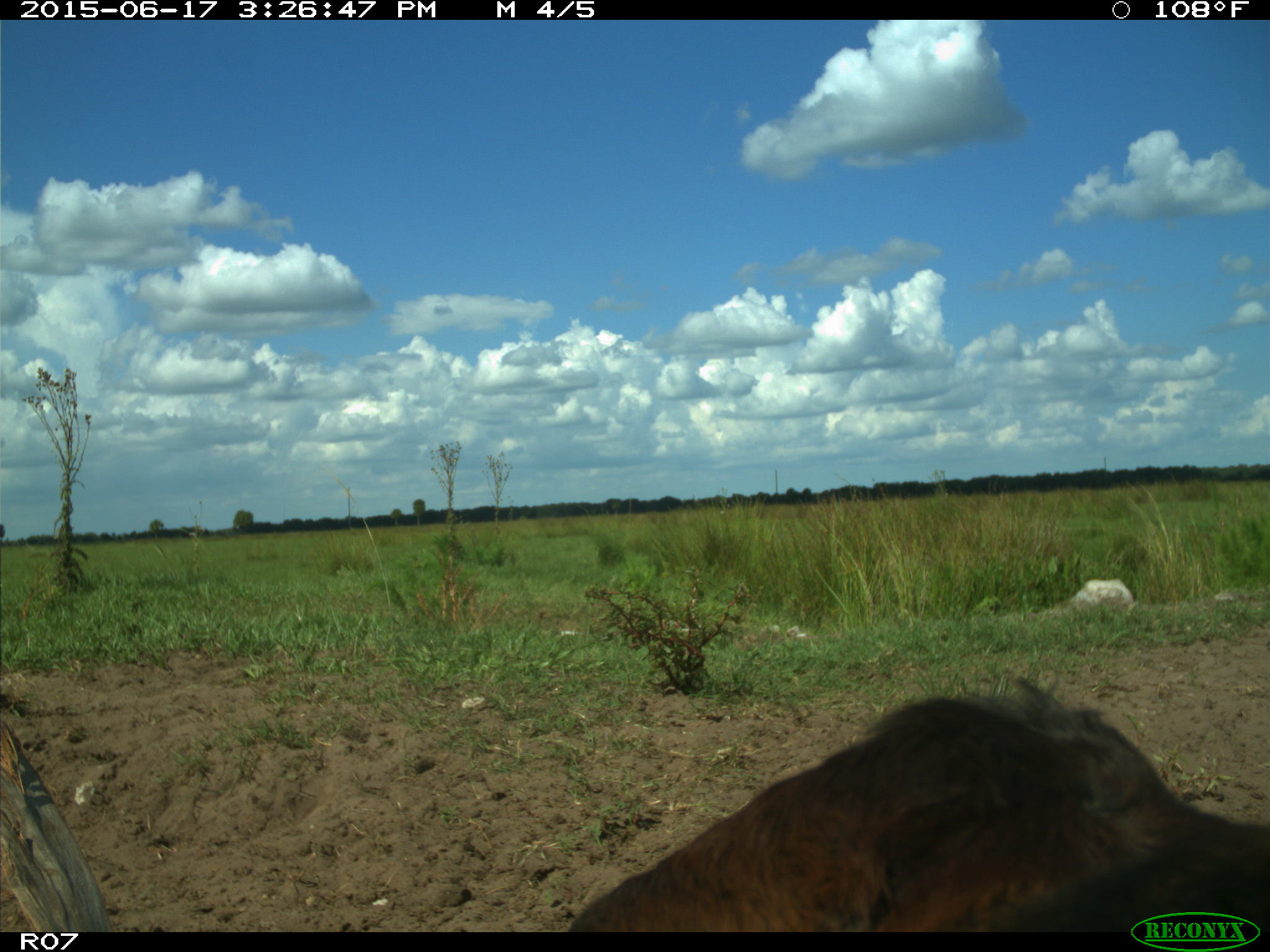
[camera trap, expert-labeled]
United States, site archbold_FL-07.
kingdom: Animalia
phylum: Chordata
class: Mammalia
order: Artiodactyla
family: Bovidae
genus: Bos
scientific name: Bos taurus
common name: domestic cow